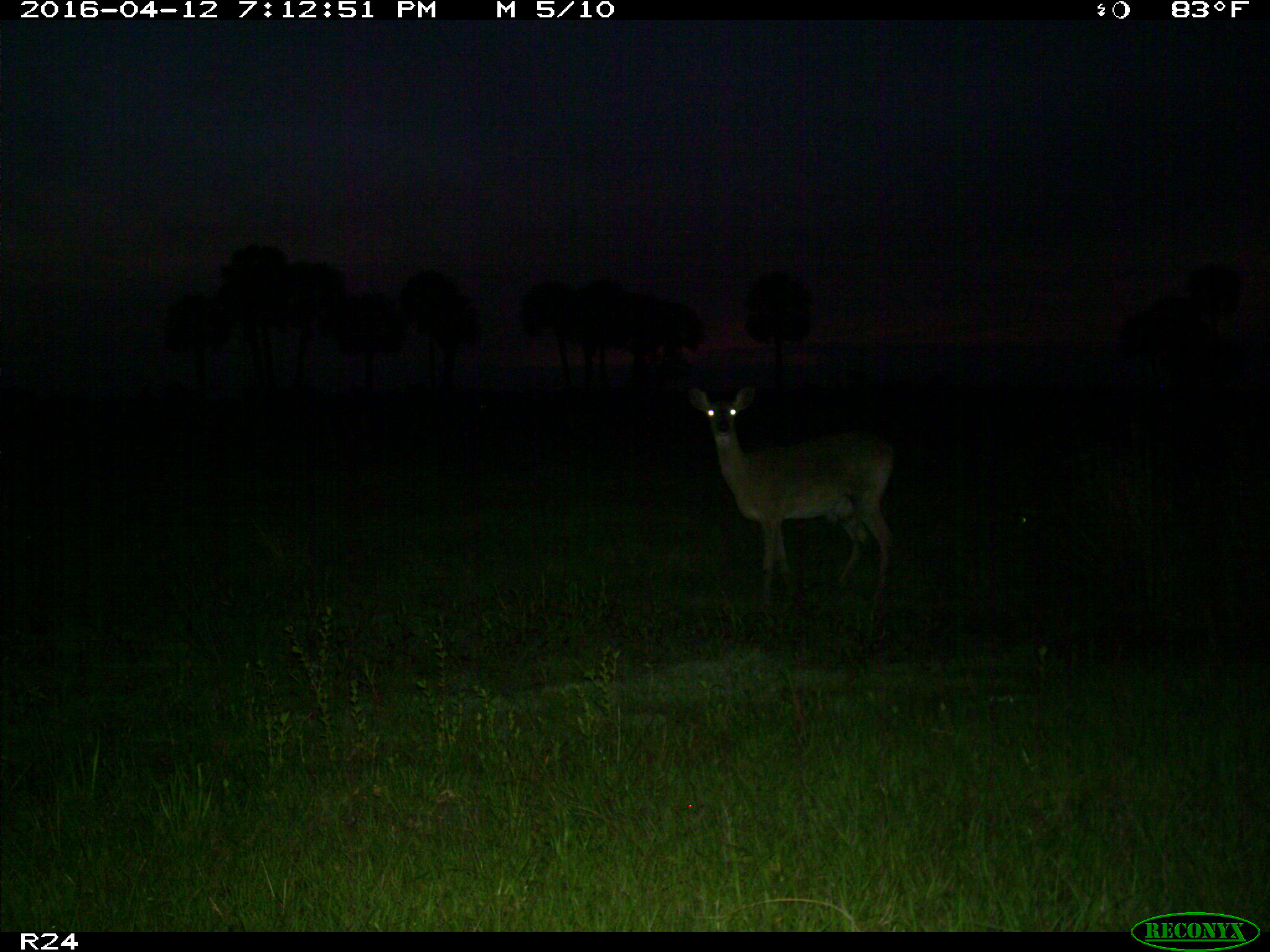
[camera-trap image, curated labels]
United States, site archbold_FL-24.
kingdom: Animalia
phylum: Chordata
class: Mammalia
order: Artiodactyla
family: Cervidae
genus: Odocoileus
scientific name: Odocoileus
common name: deer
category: unidentified deer